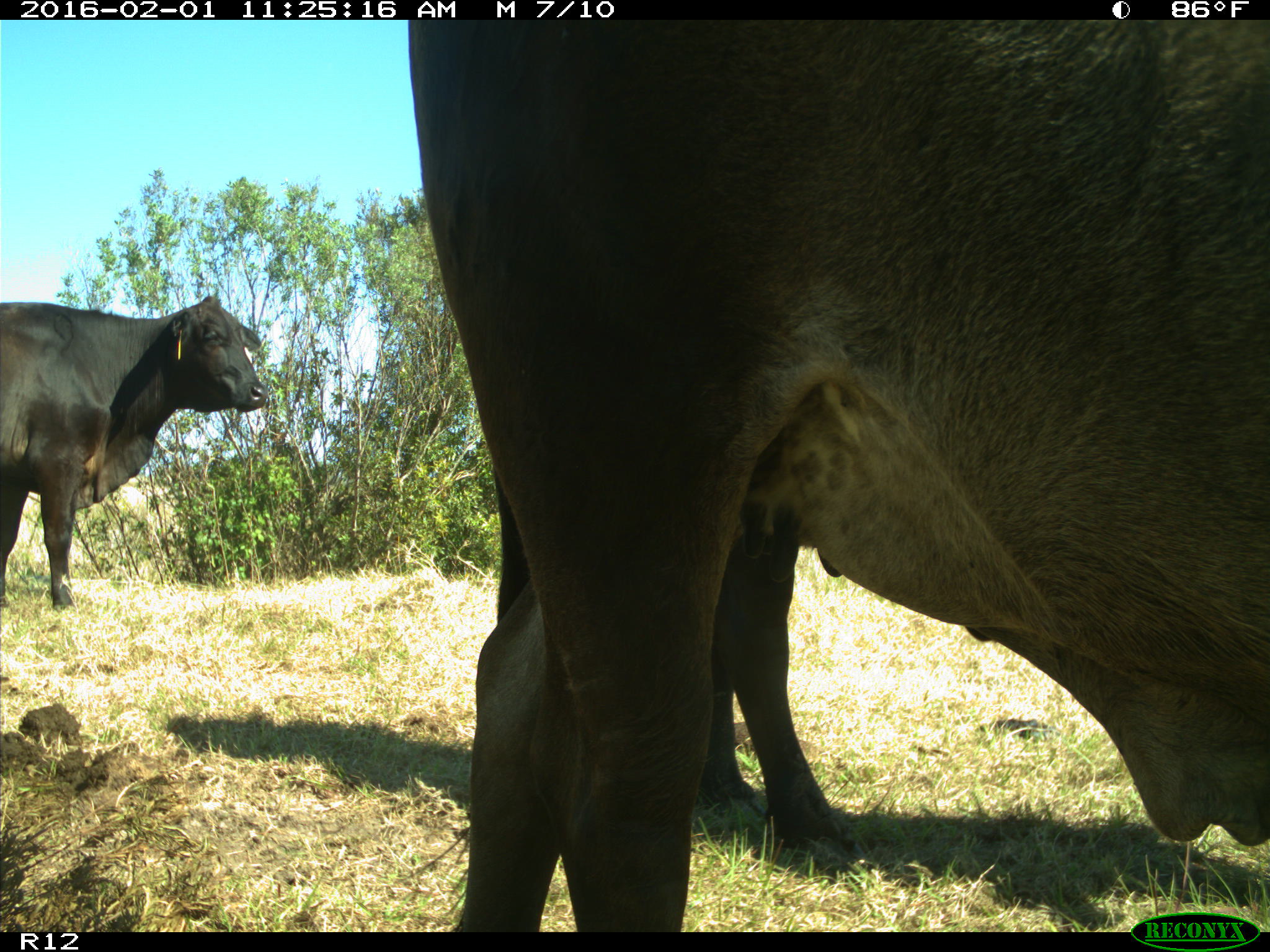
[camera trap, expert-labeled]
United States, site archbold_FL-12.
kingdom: Animalia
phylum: Chordata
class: Mammalia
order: Artiodactyla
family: Bovidae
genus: Bos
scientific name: Bos taurus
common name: domestic cow